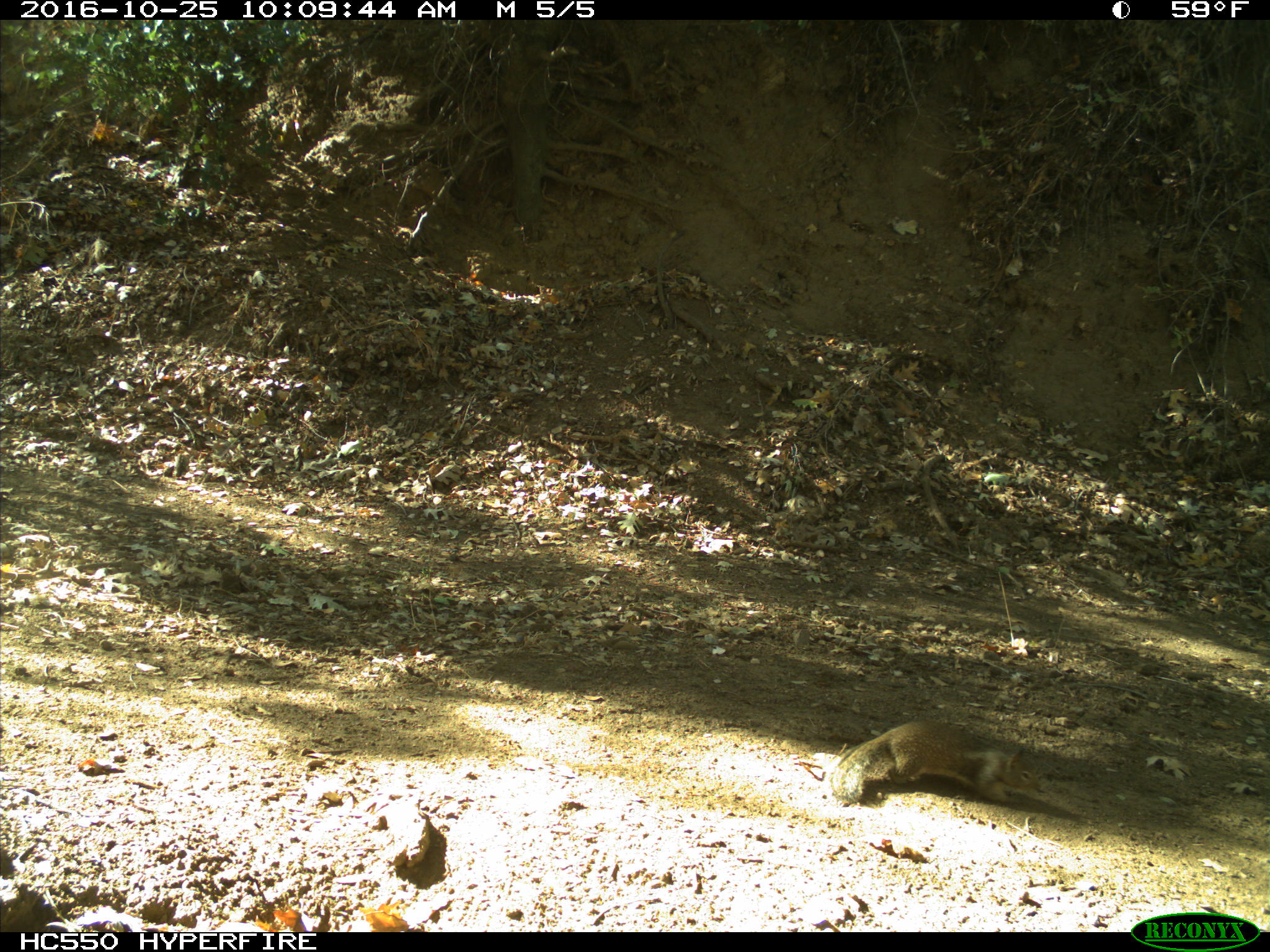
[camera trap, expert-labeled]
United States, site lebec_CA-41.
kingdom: Animalia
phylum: Chordata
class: Mammalia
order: Rodentia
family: Sciuridae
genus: Otospermophilus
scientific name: Otospermophilus beecheyi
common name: california ground squirrel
Otospermophilus beecheyi (california ground squirrel).